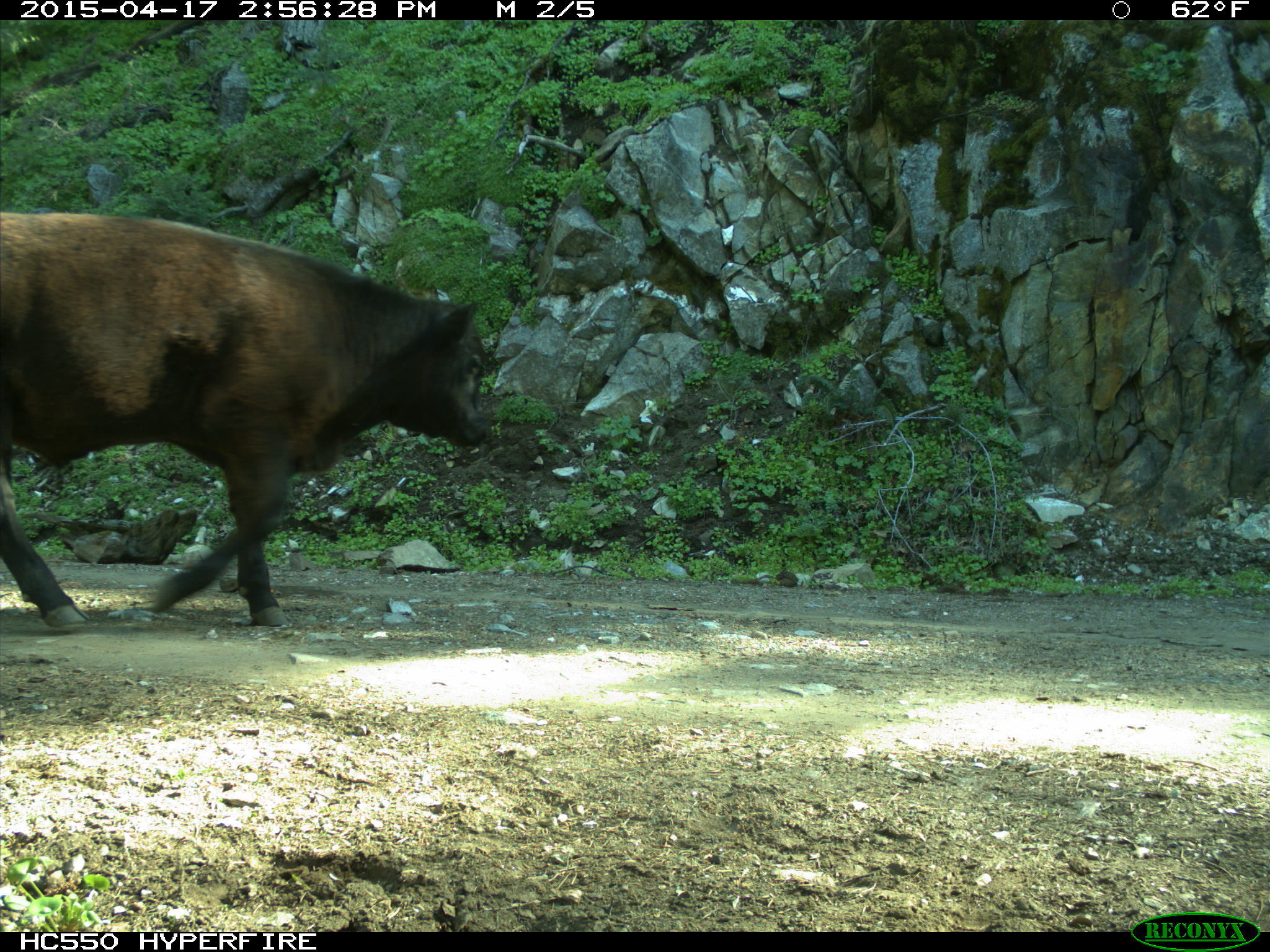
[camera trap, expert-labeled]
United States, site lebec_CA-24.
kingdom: Animalia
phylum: Chordata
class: Mammalia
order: Artiodactyla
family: Bovidae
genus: Bos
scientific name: Bos taurus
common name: domestic cow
Bos taurus (domestic cow).